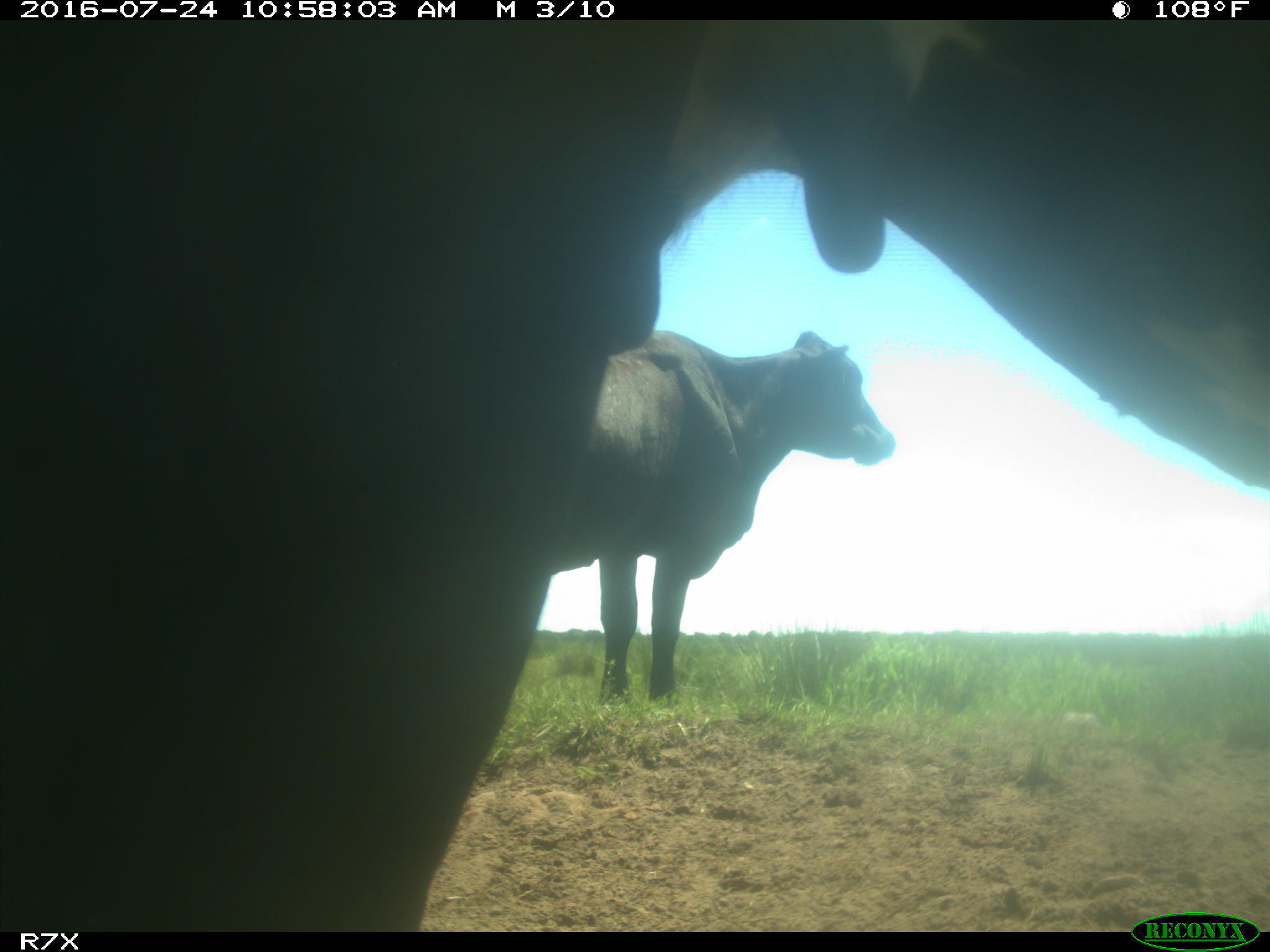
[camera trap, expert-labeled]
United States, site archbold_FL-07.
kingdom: Animalia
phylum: Chordata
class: Mammalia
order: Artiodactyla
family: Bovidae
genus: Bos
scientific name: Bos taurus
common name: domestic cow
Bos taurus (domestic cow).